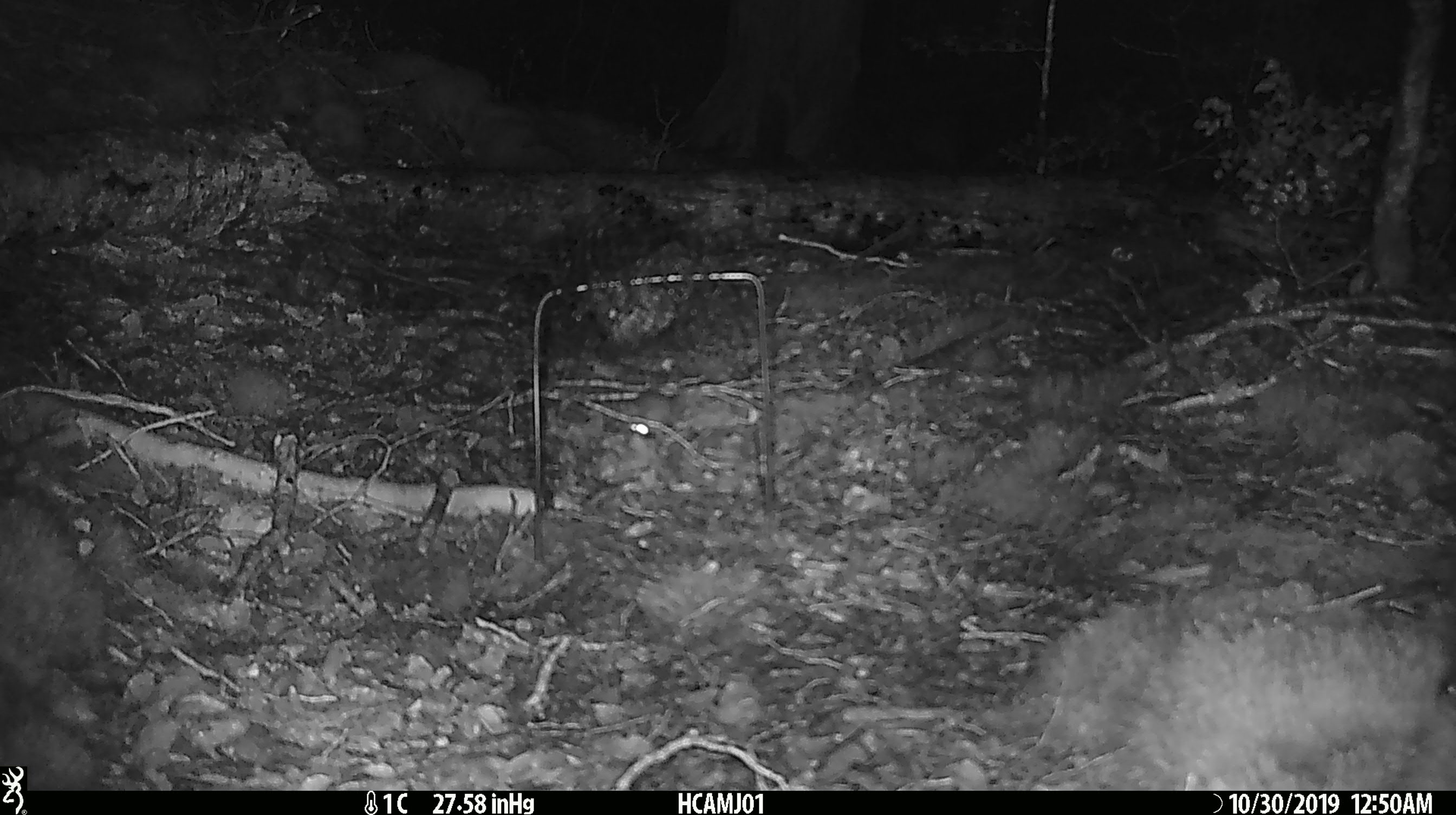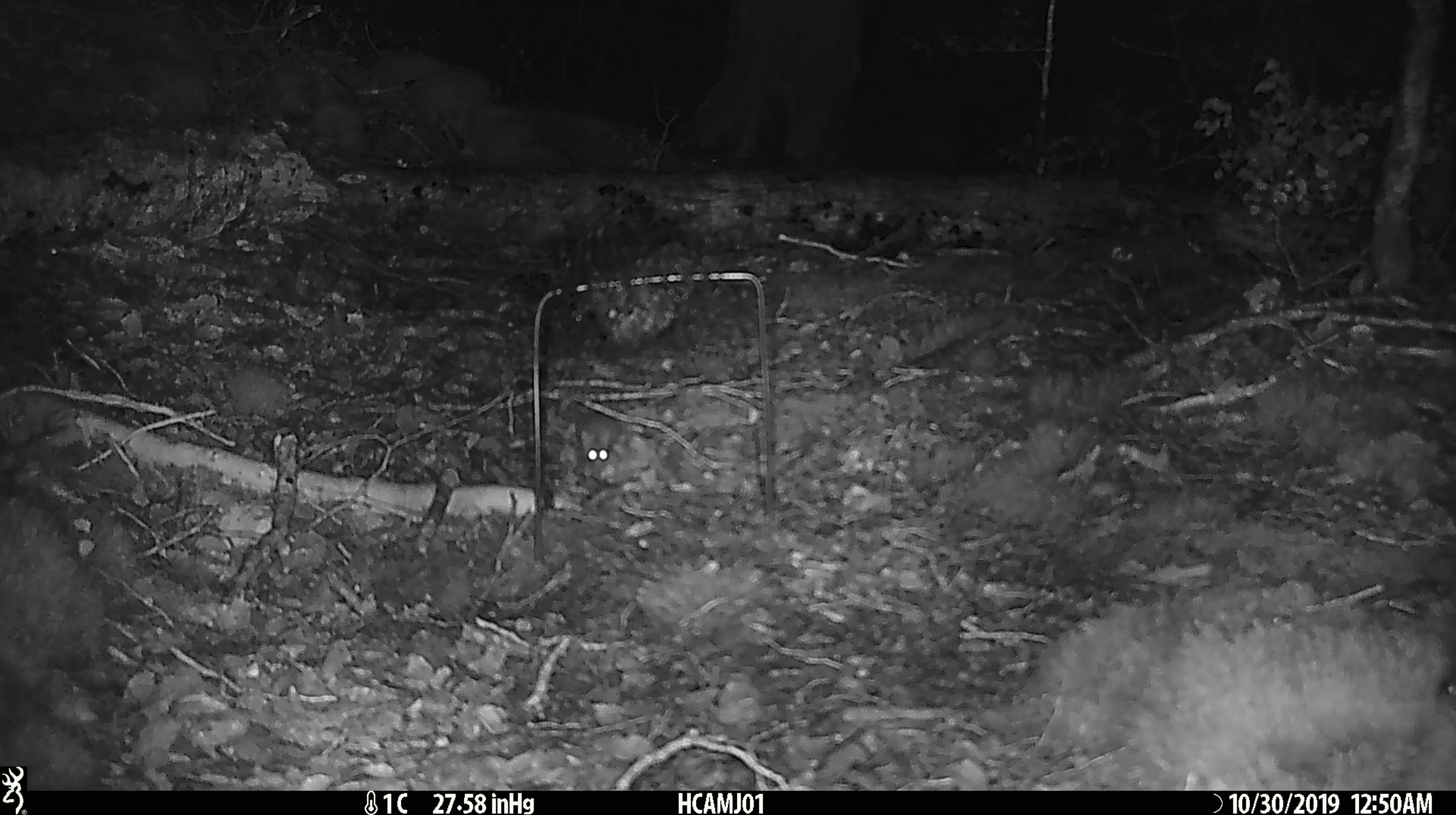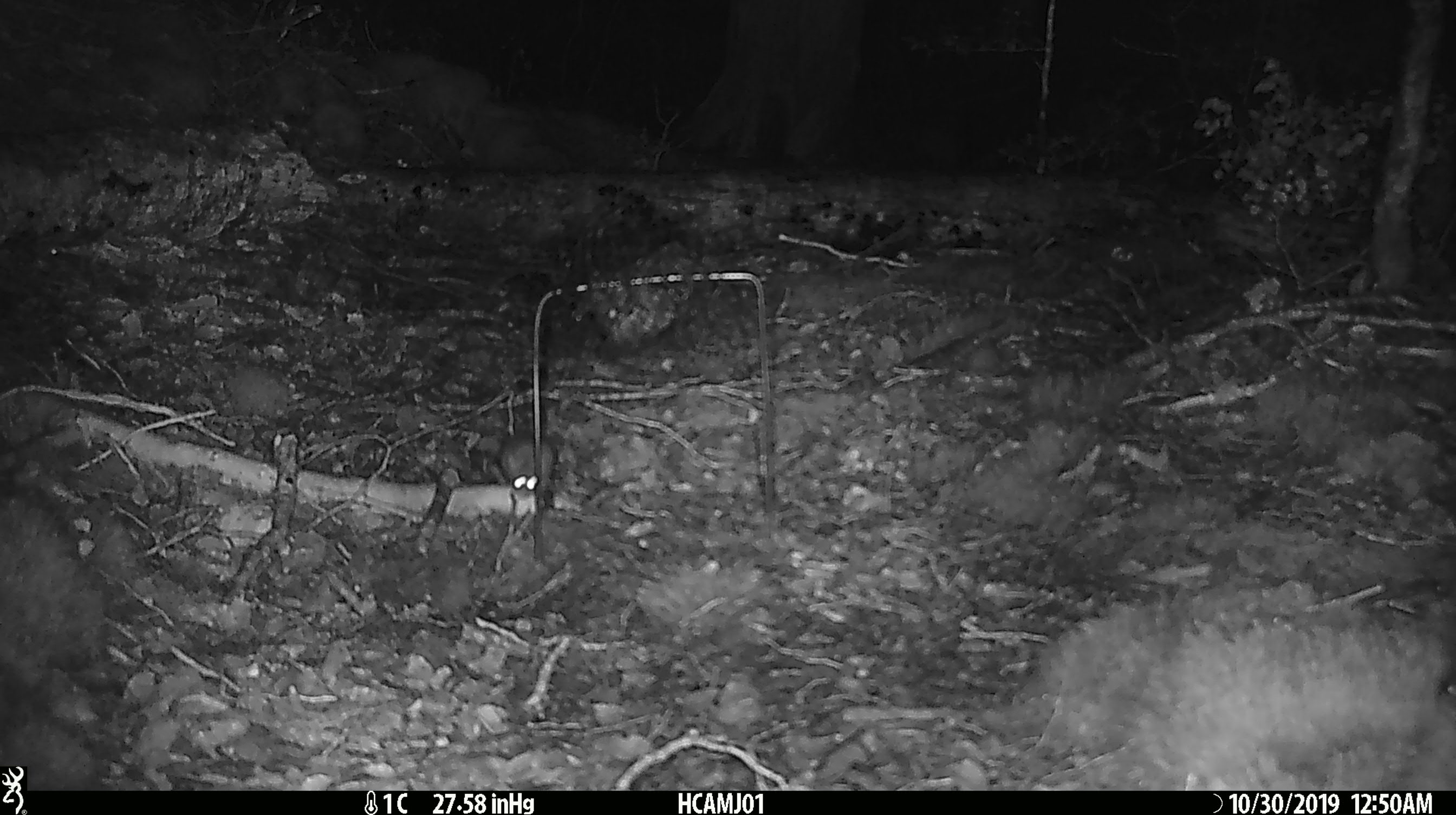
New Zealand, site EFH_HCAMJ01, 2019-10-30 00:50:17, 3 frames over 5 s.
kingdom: Animalia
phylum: Chordata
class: Mammalia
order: Rodentia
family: Muridae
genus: Mus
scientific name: Mus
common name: mouse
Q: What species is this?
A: Mouse (Mus).